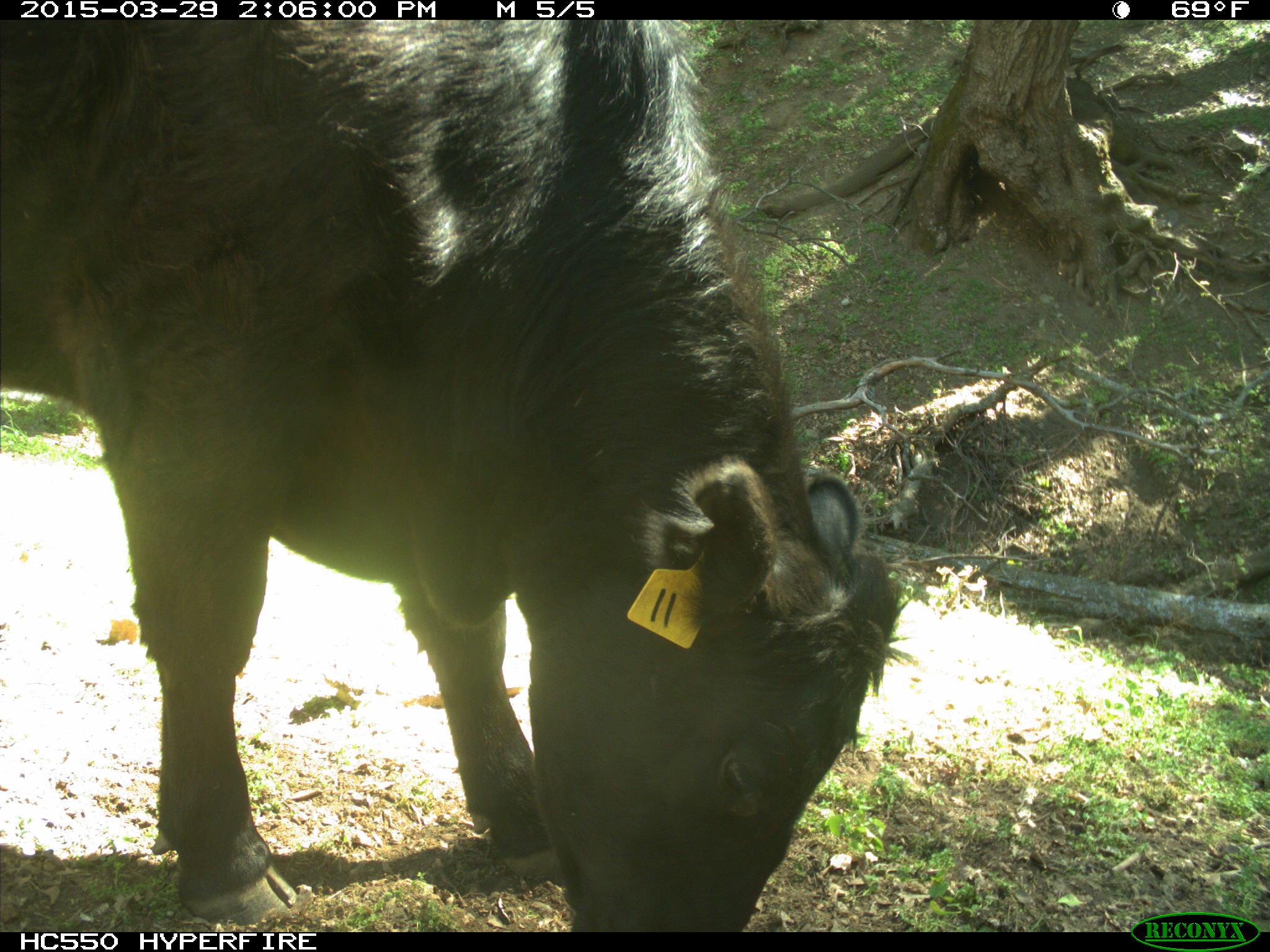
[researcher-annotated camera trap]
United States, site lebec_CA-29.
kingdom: Animalia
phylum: Chordata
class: Mammalia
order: Artiodactyla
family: Bovidae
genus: Bos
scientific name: Bos taurus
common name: domestic cow